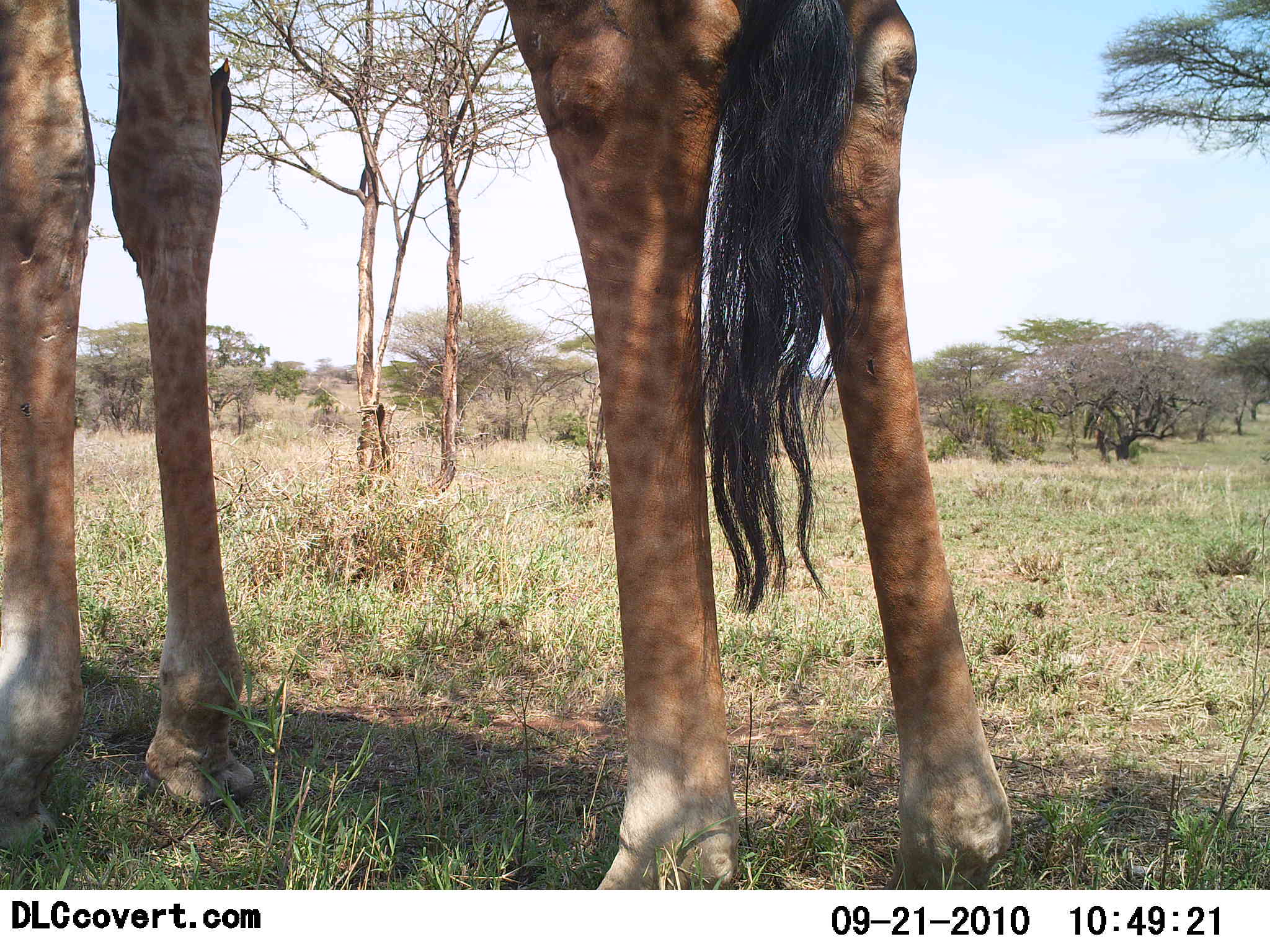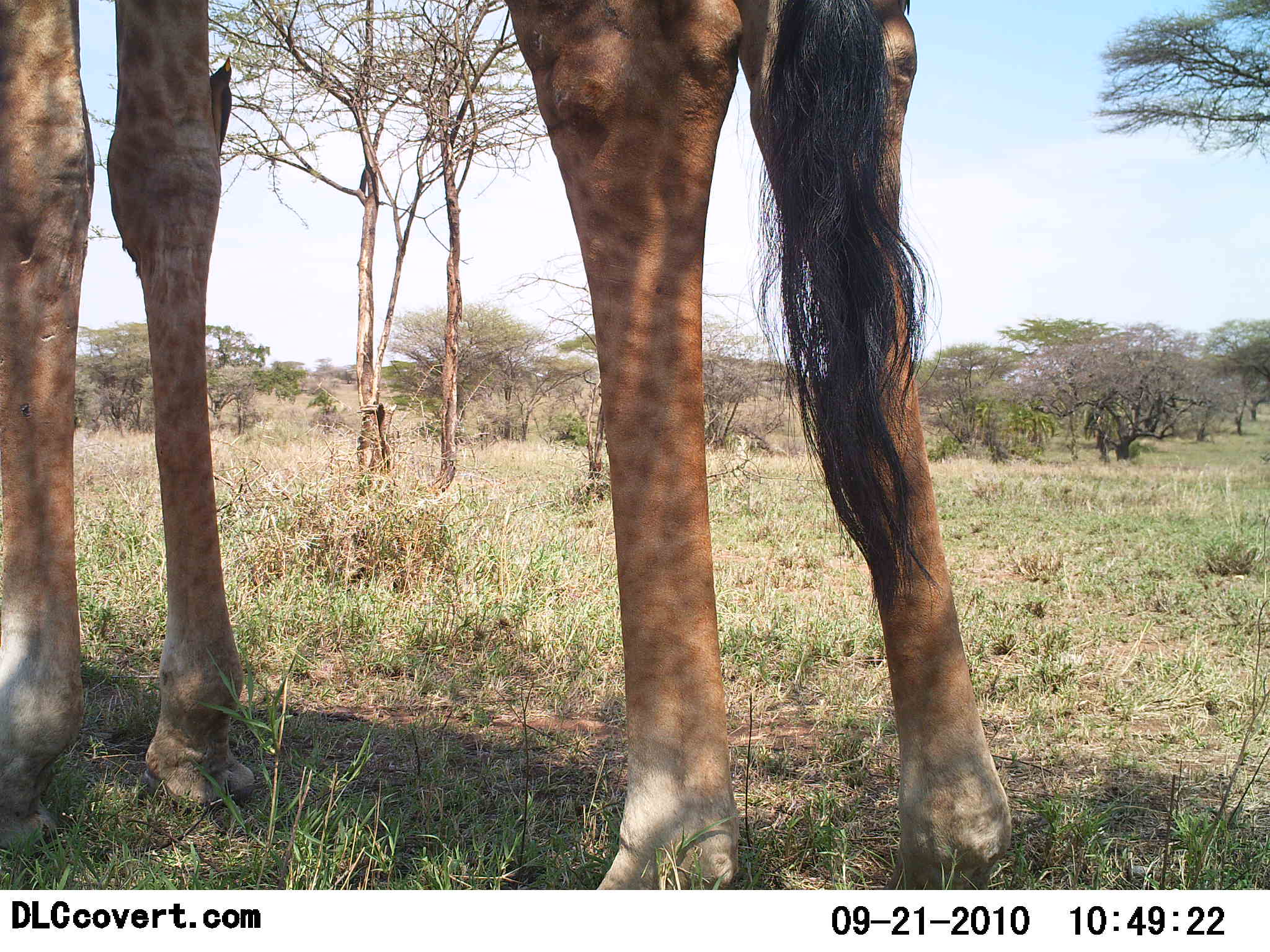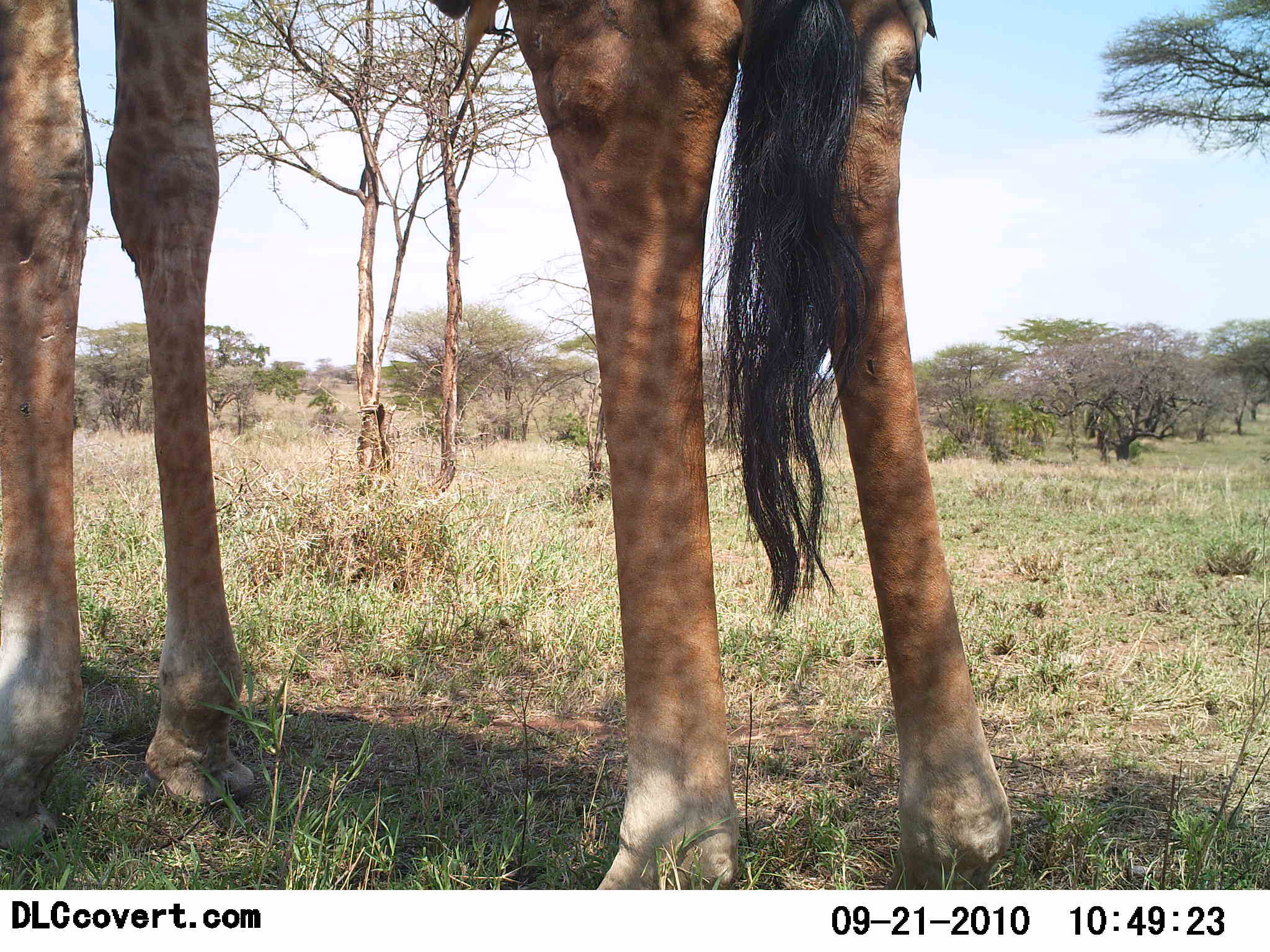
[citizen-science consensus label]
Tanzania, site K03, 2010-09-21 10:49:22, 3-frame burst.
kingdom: Animalia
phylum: Chordata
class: Mammalia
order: Artiodactyla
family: Giraffidae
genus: Giraffa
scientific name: Giraffa camelopardalis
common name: giraffe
Giraffe (Giraffa camelopardalis), count 1. Behavior (volunteer vote fractions): standing 100%, resting 0%, moving 0%, interacting 0%. Young present (vote fraction): 0%. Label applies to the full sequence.